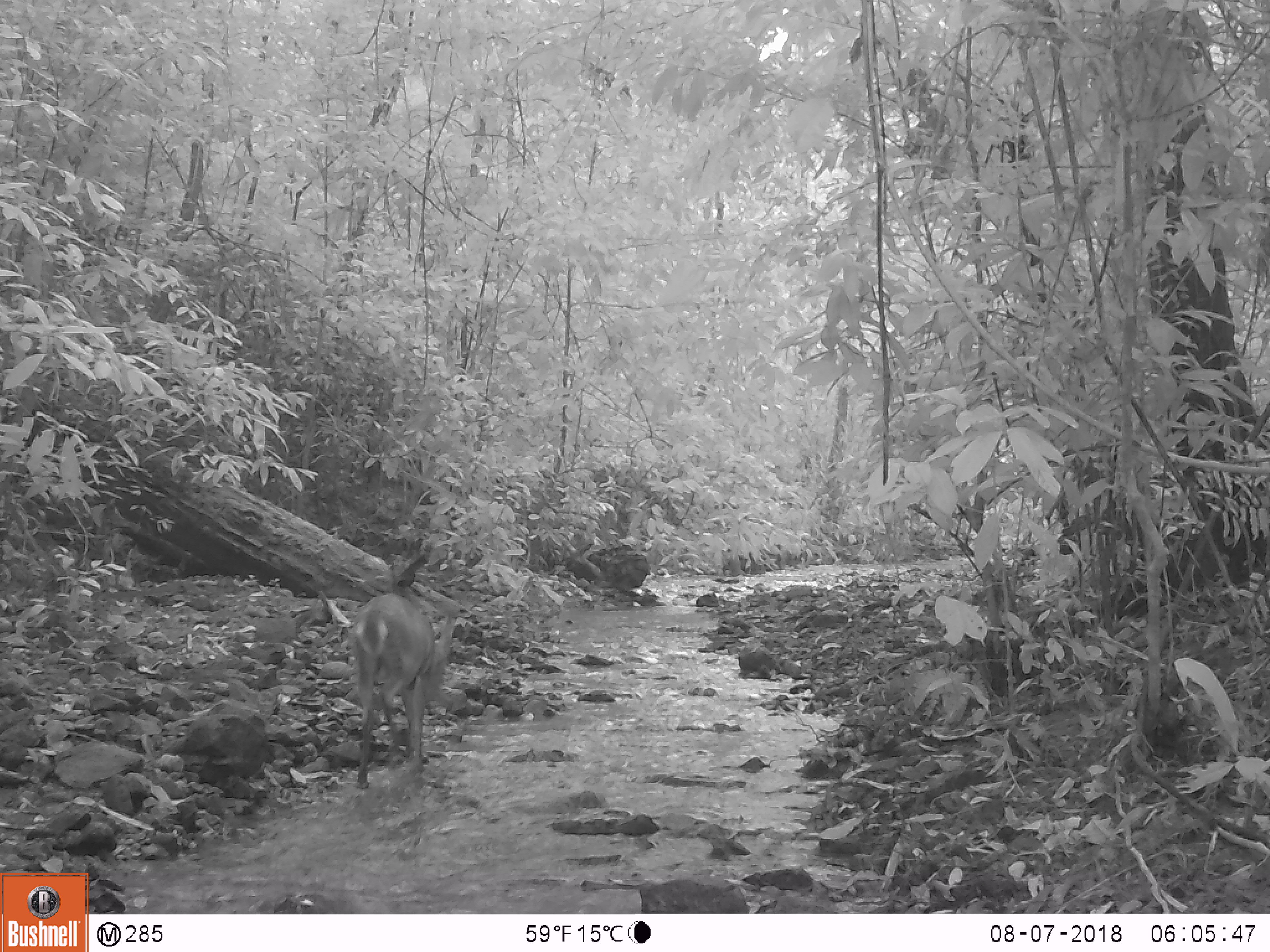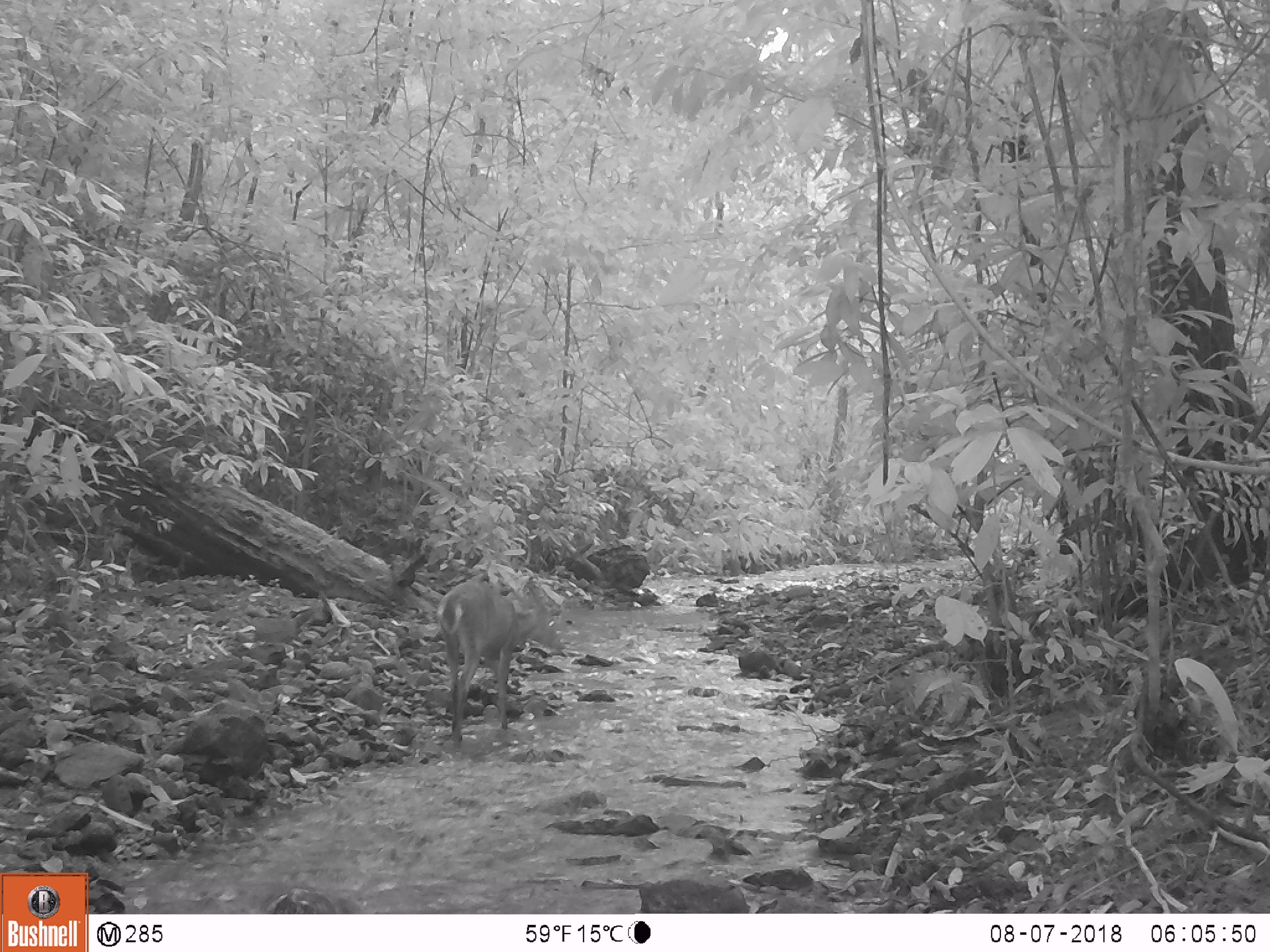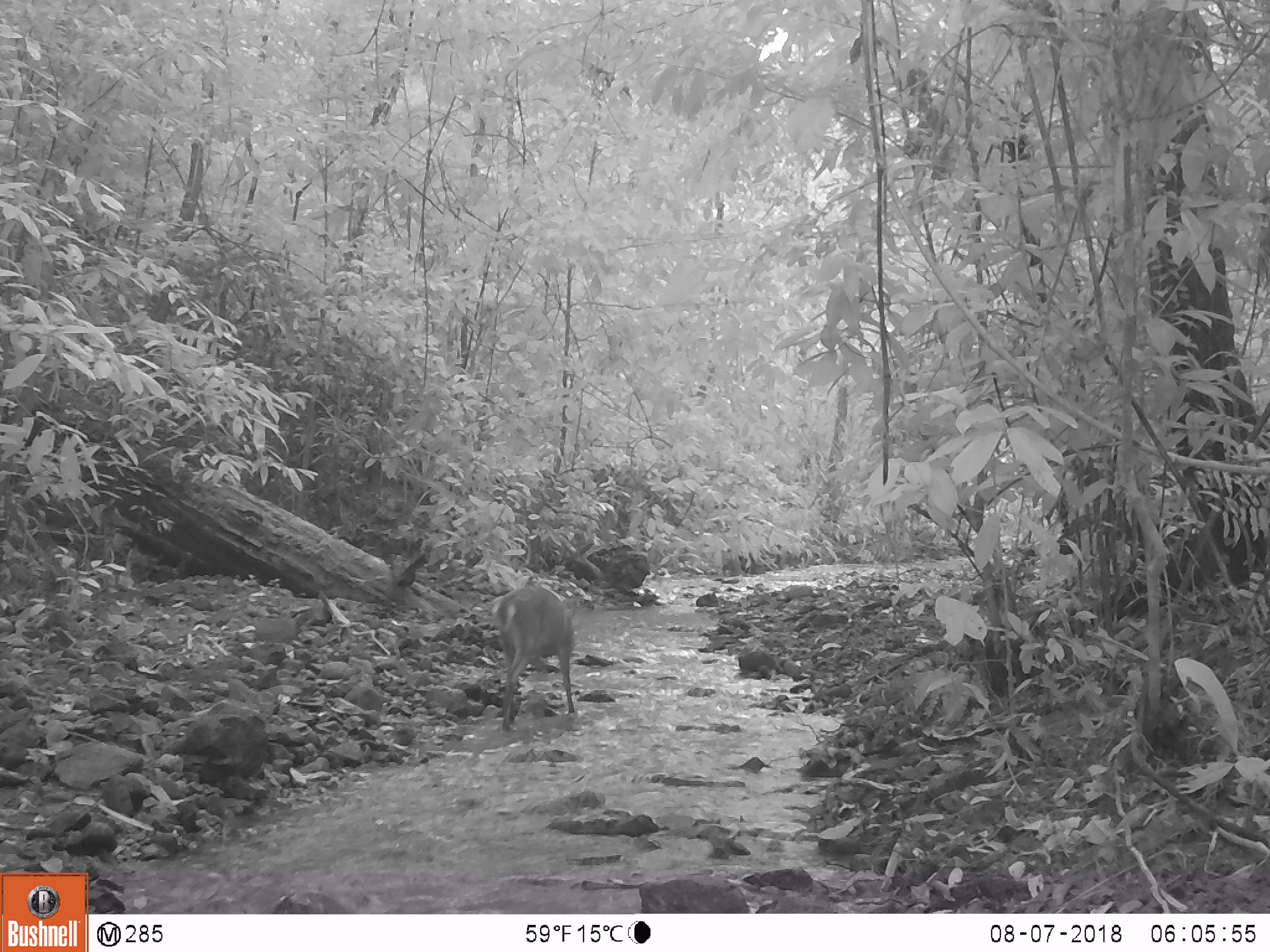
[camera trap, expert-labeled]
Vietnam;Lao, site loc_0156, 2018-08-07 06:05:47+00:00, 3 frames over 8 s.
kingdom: Animalia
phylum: Chordata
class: Mammalia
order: Artiodactyla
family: Cervidae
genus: Muntiacus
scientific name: Muntiacus vuquangensis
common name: large-antlered muntjac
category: large antlered muntjac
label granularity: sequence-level